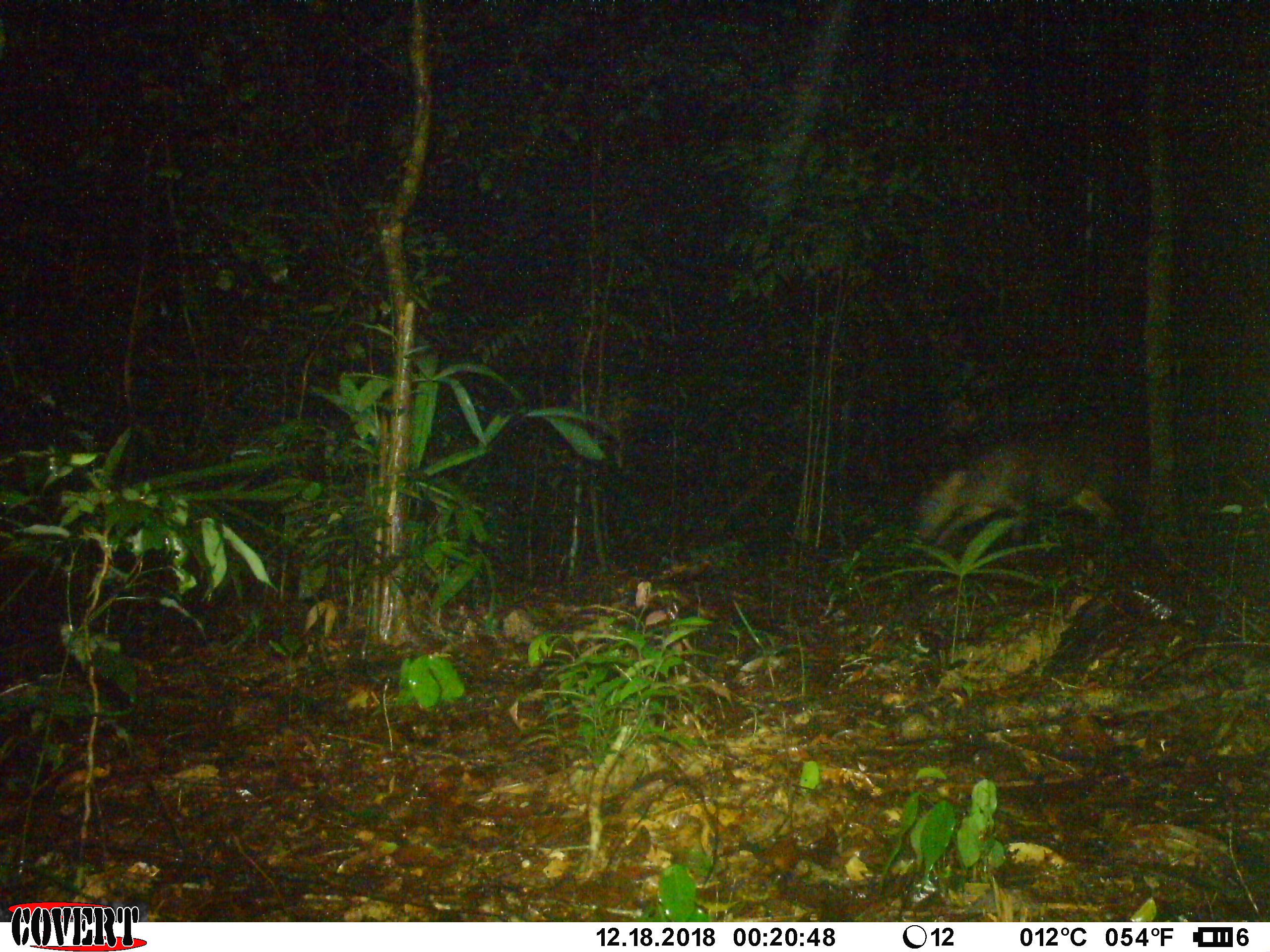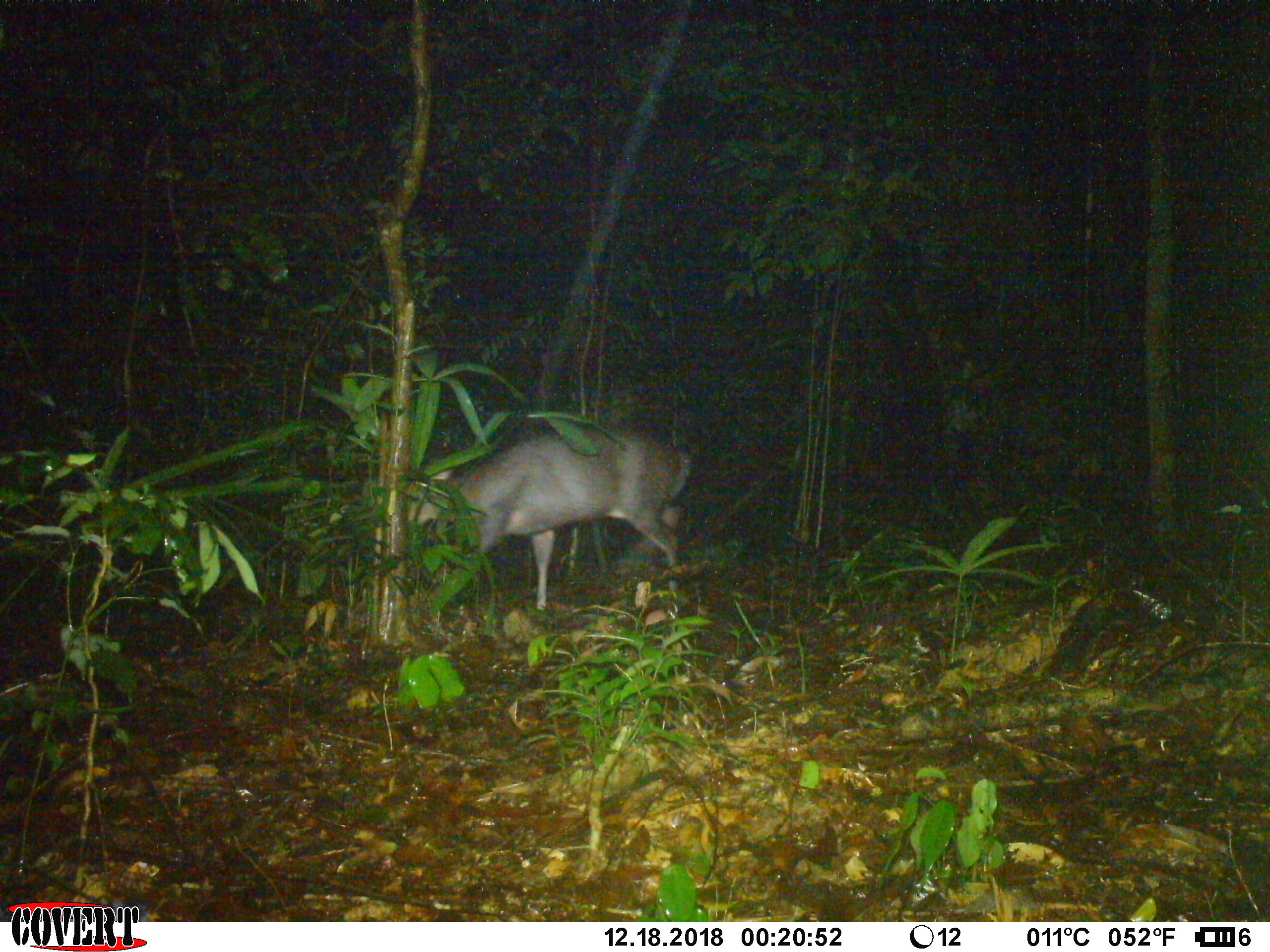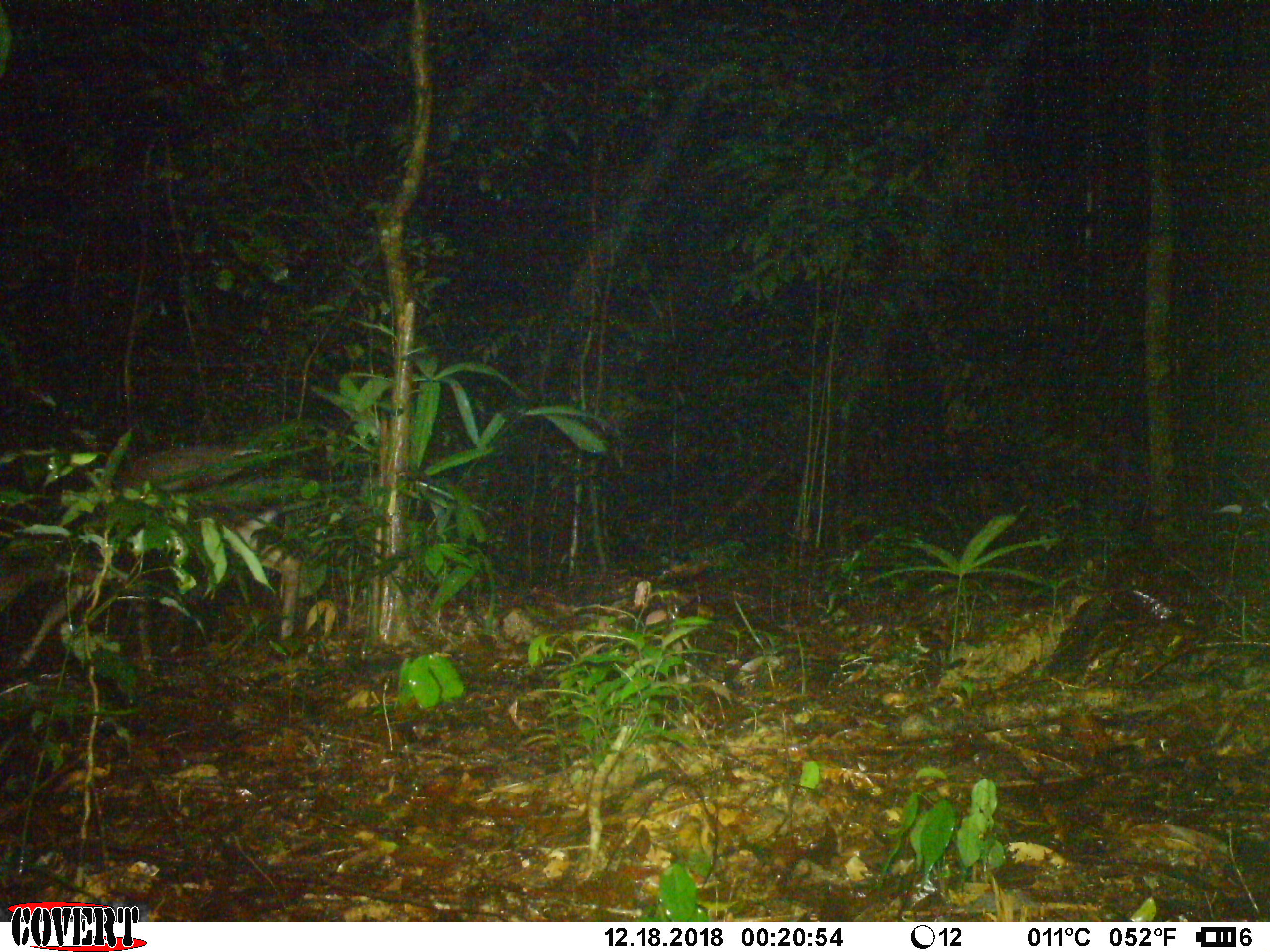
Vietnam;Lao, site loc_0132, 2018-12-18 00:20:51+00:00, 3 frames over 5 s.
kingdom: Animalia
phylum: Chordata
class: Mammalia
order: Artiodactyla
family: Cervidae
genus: Muntiacus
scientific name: Muntiacus rooseveltorum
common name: roosevelt's muntjac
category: roosevelts muntjac group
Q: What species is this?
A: Roosevelts muntjac group (roosevelt's muntjac) (Muntiacus rooseveltorum).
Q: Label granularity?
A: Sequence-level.